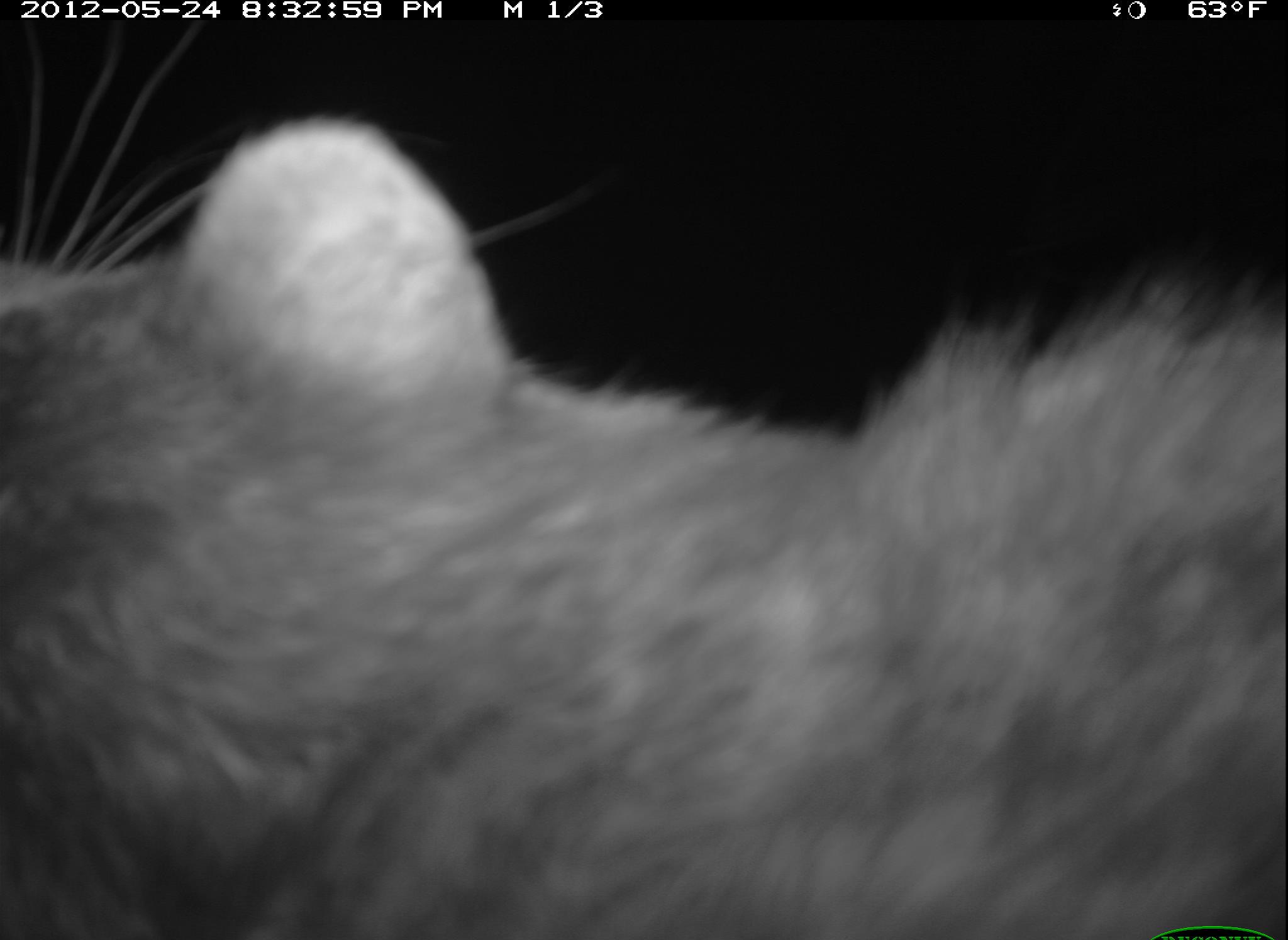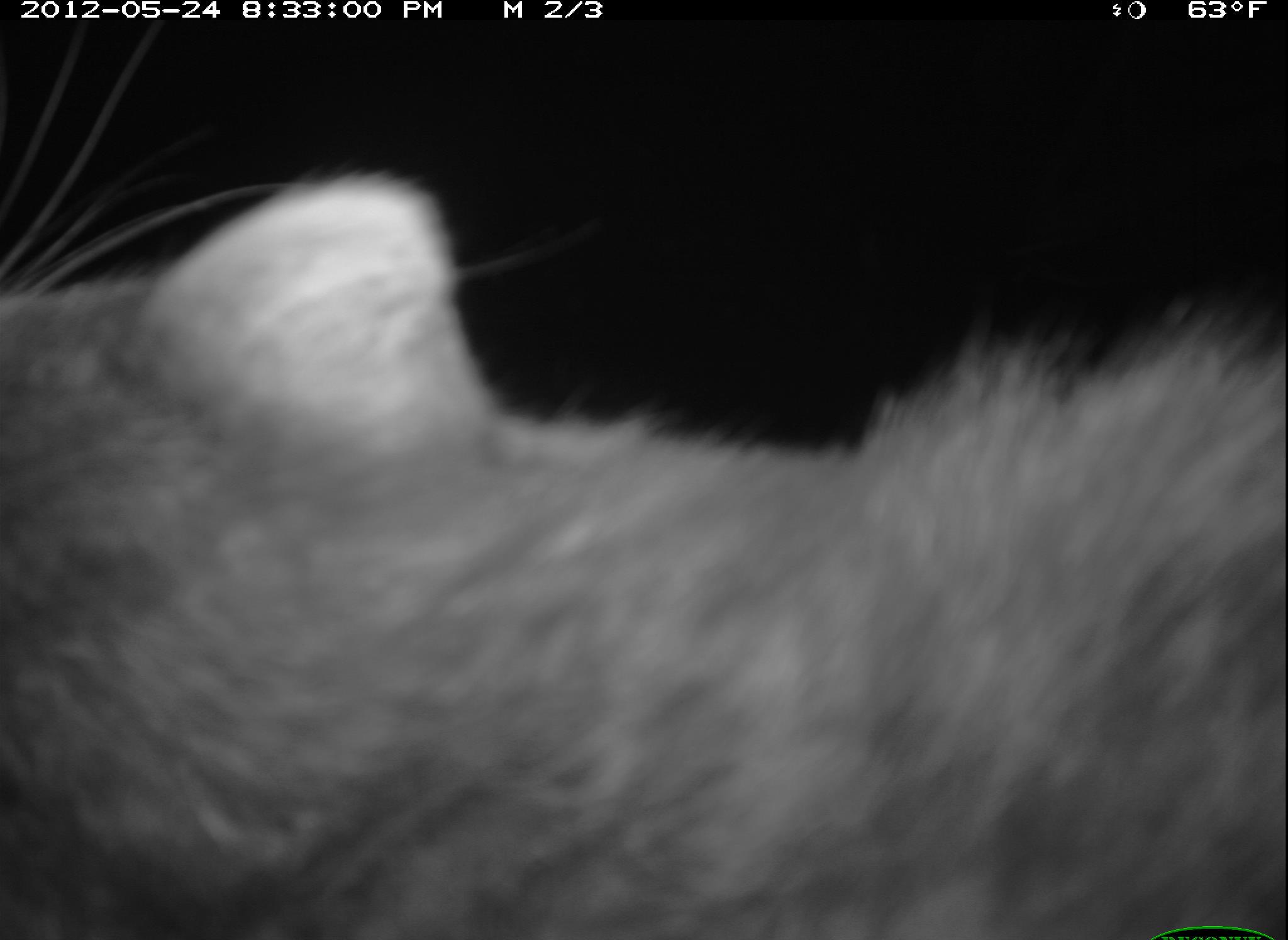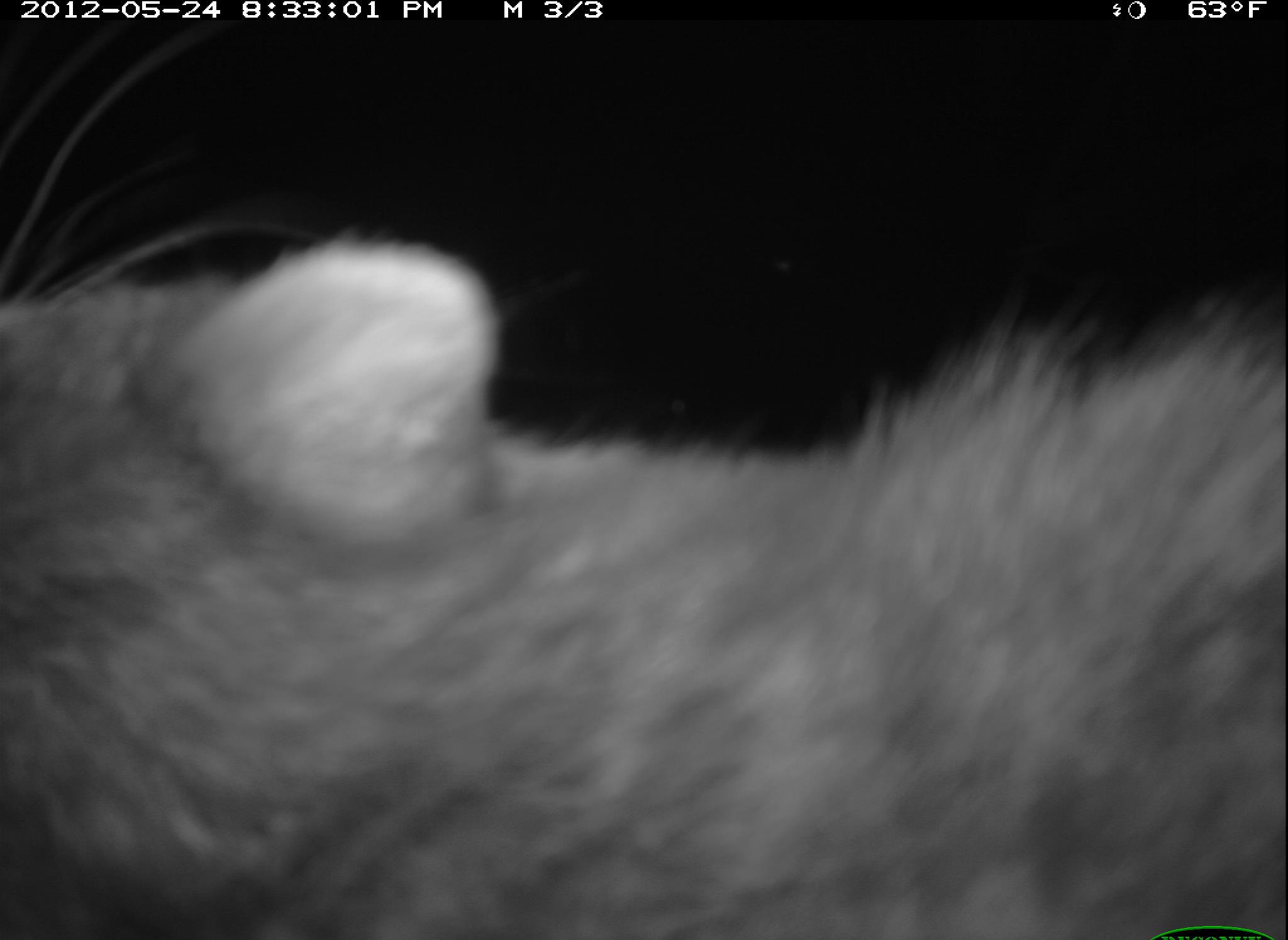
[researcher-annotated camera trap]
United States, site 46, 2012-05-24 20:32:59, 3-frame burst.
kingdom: Animalia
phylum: Chordata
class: Mammalia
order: Carnivora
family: Procyonidae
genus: Procyon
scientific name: Procyon lotor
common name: raccoon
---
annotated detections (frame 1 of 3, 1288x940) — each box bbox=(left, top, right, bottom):
raccoon: bbox=(3, 118, 1283, 940)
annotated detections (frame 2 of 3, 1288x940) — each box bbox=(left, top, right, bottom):
raccoon: bbox=(3, 153, 1285, 940)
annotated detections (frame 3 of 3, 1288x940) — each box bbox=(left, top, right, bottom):
raccoon: bbox=(5, 200, 1286, 940)